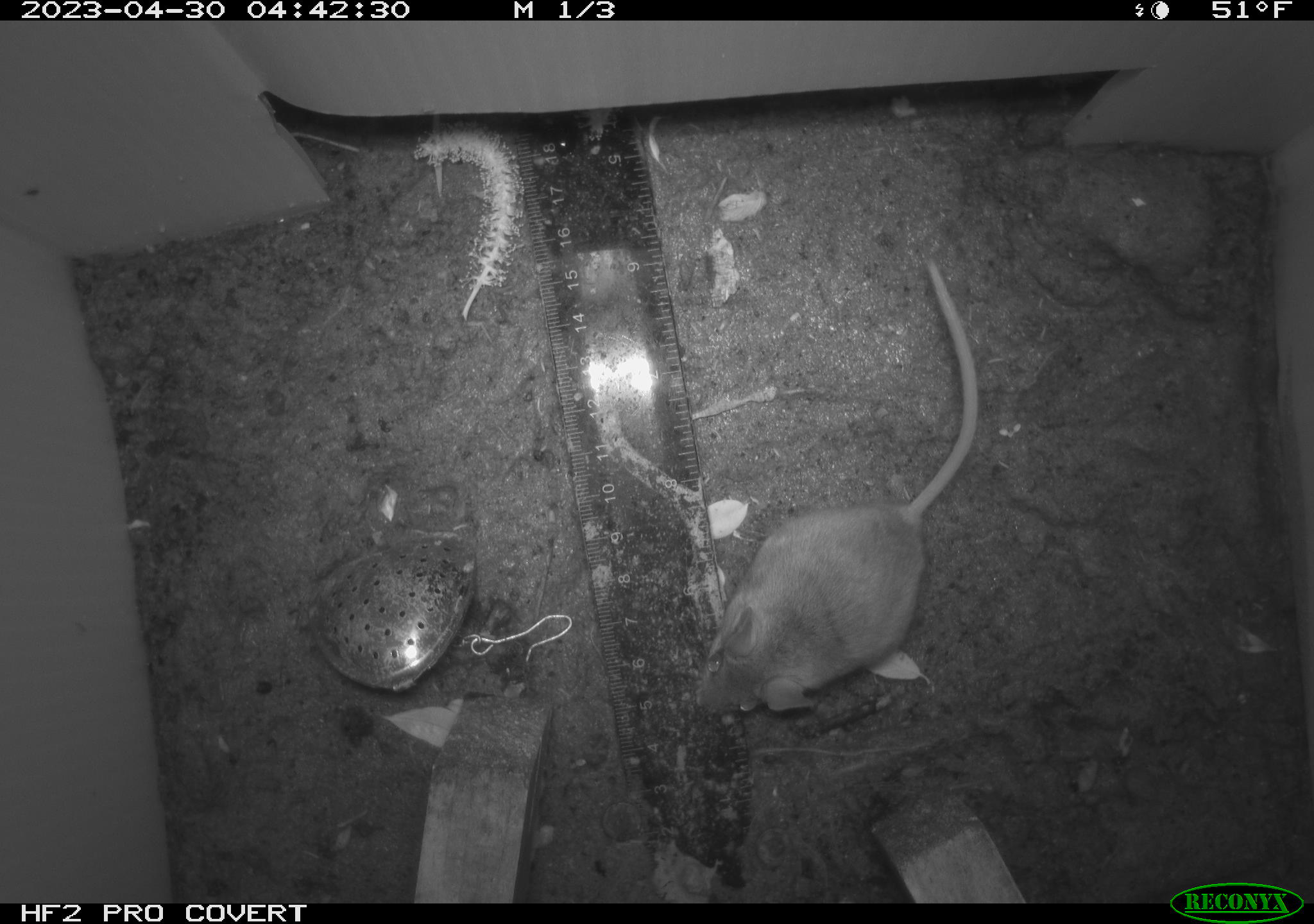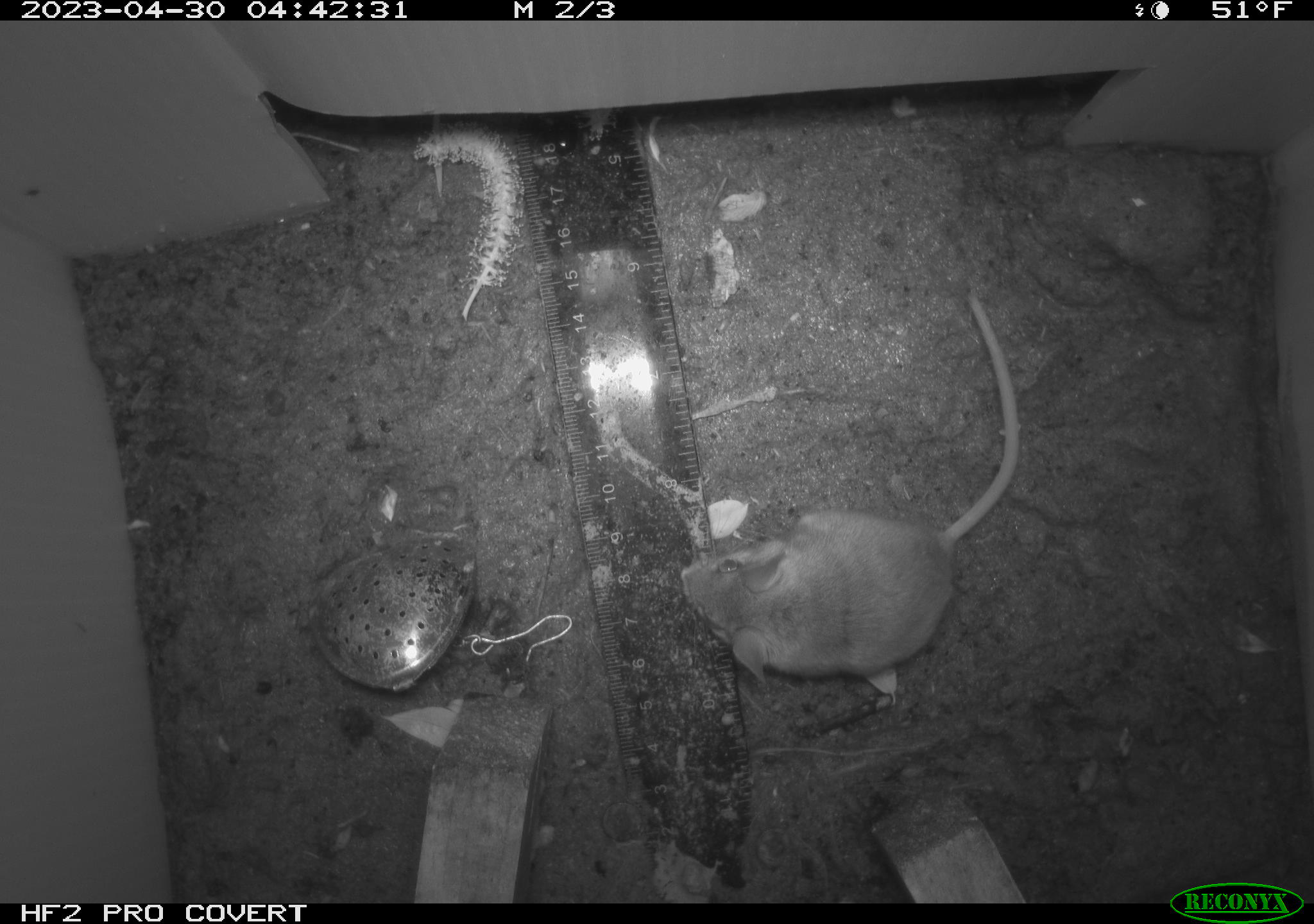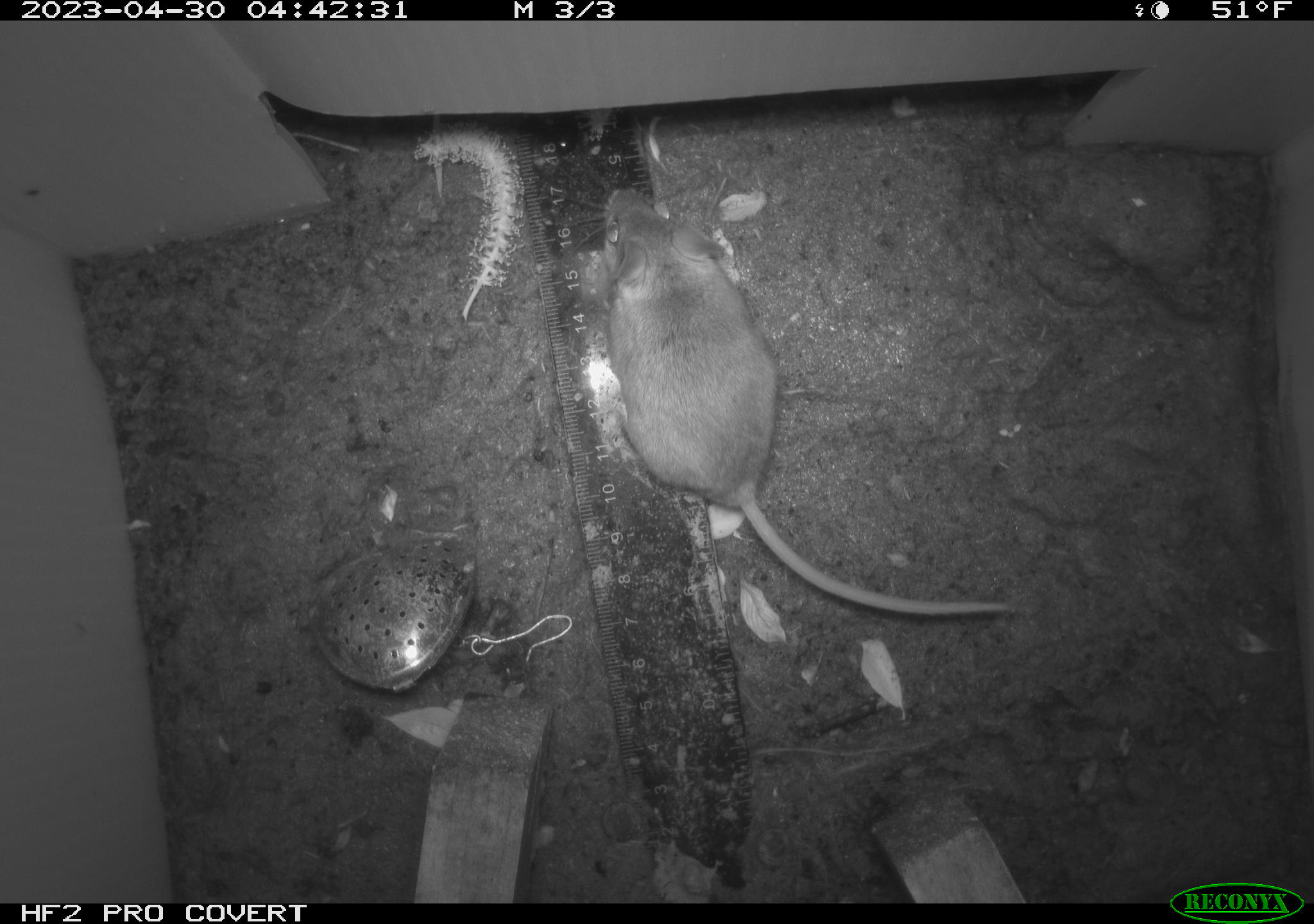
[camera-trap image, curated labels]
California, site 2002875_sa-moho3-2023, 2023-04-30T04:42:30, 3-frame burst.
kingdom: Animalia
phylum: Chordata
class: Mammalia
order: Rodentia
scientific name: Rodentia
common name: mouse species